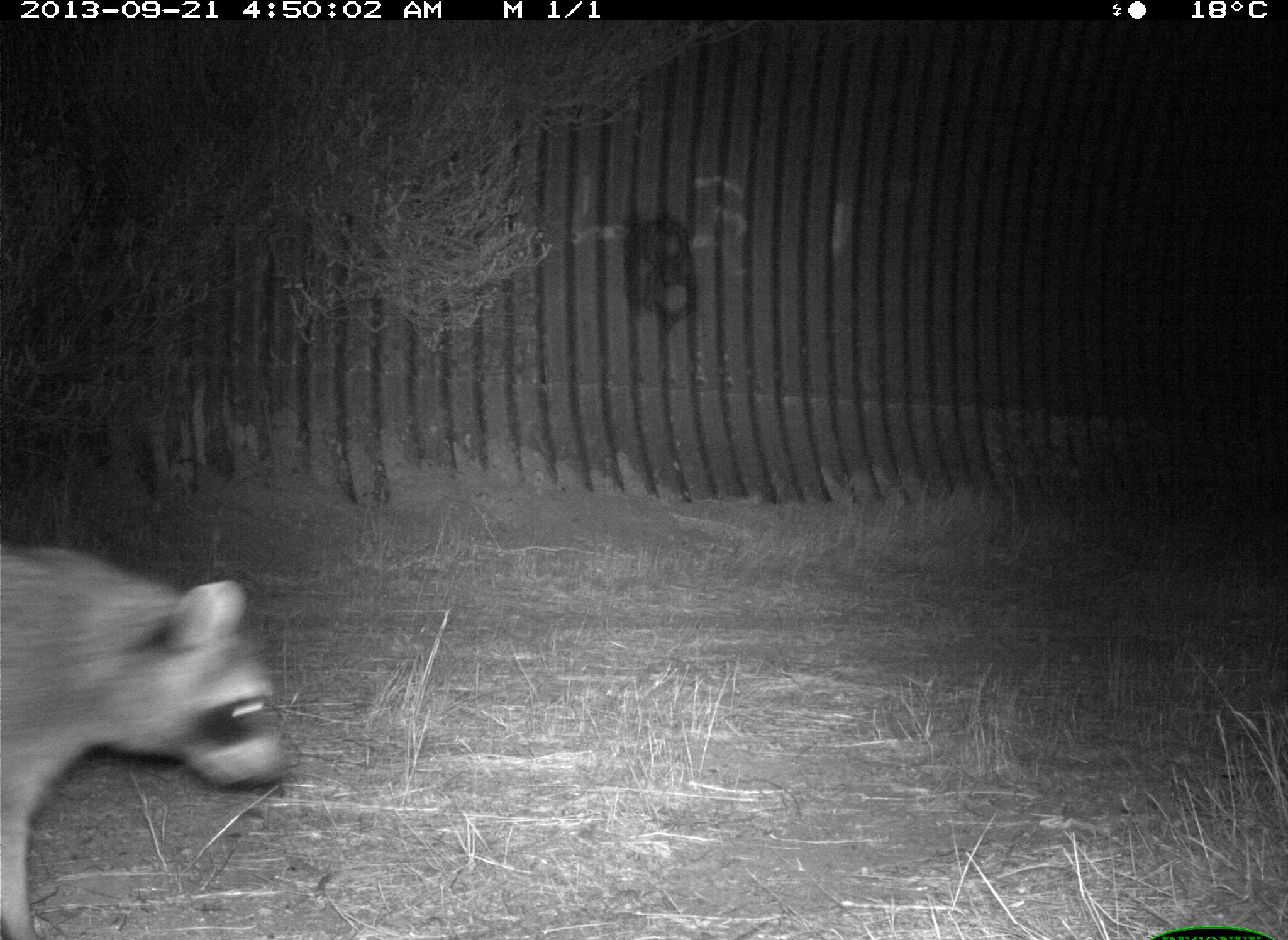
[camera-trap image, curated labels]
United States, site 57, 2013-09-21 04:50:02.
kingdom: Animalia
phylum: Chordata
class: Mammalia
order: Carnivora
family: Procyonidae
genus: Procyon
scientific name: Procyon lotor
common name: raccoon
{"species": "raccoon (Procyon lotor)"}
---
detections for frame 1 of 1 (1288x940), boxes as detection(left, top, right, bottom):
raccoon: detection(0, 525, 291, 918)